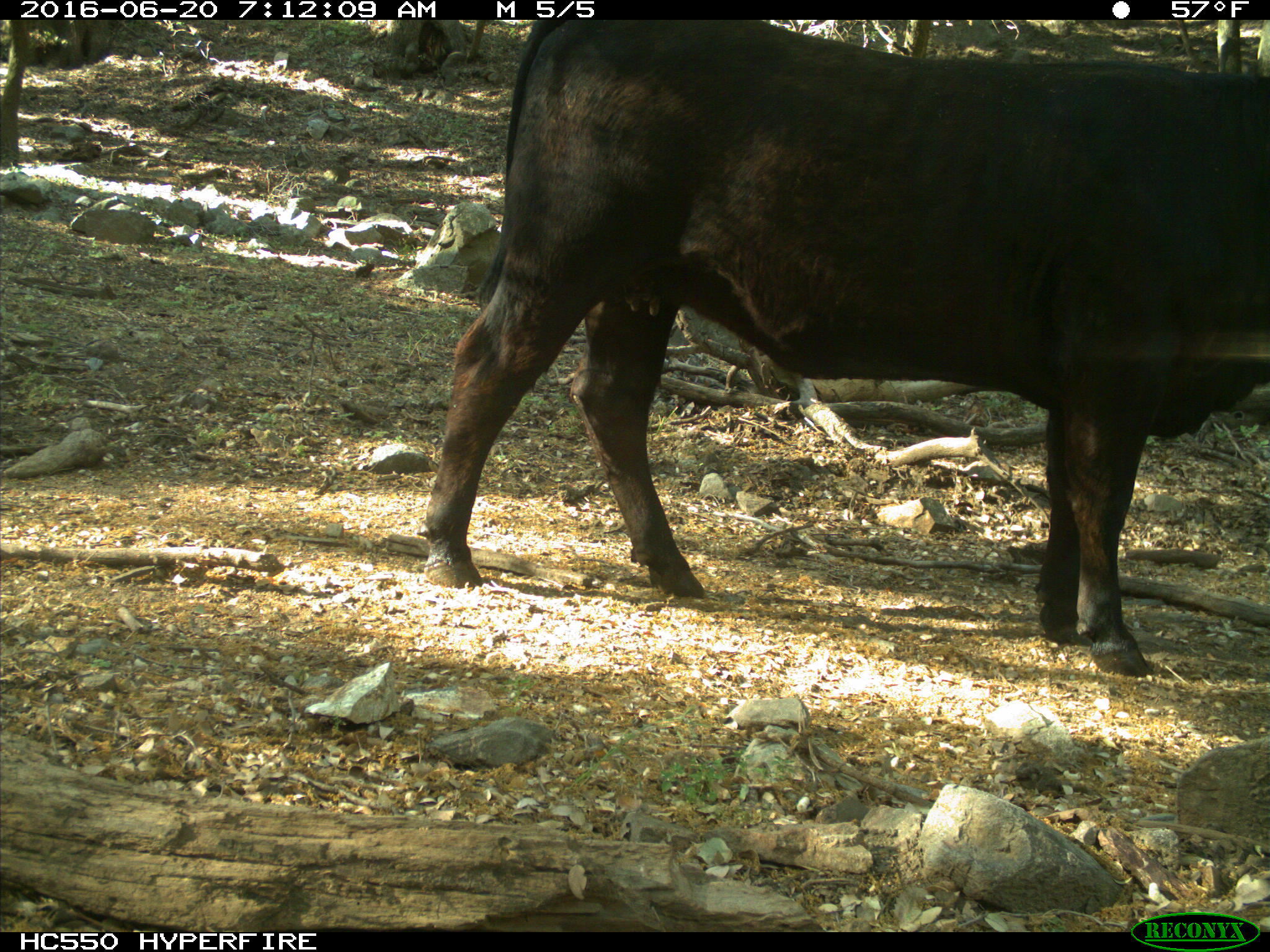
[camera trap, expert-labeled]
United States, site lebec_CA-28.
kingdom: Animalia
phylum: Chordata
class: Mammalia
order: Artiodactyla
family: Bovidae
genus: Bos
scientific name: Bos taurus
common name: domestic cow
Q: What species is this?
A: Bos taurus (domestic cow).